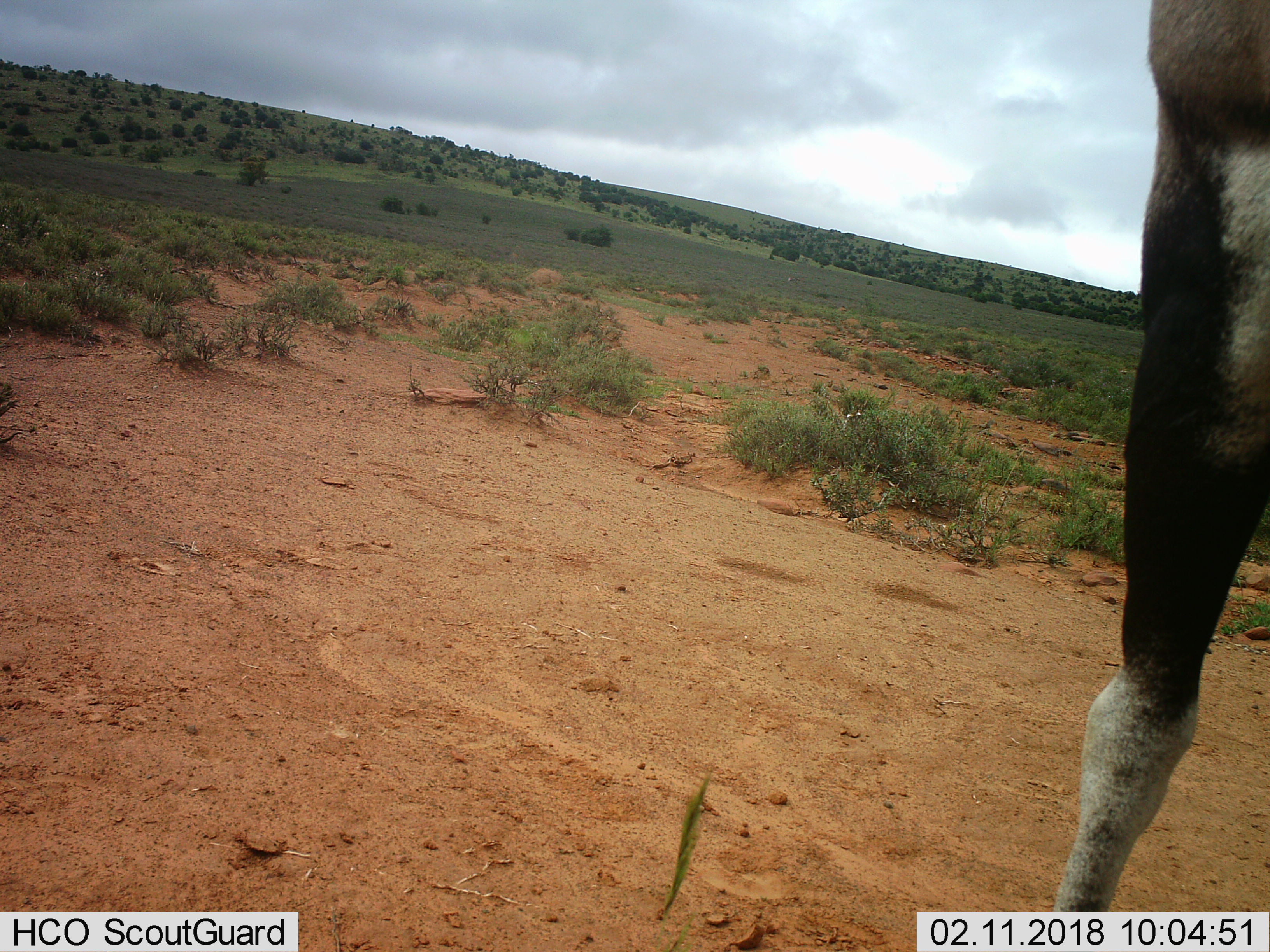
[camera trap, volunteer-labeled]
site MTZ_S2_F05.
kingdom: Animalia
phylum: Chordata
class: Mammalia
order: Artiodactyla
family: Bovidae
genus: Damaliscus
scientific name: Damaliscus pygargus phillipsi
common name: blesbok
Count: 1.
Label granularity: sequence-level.